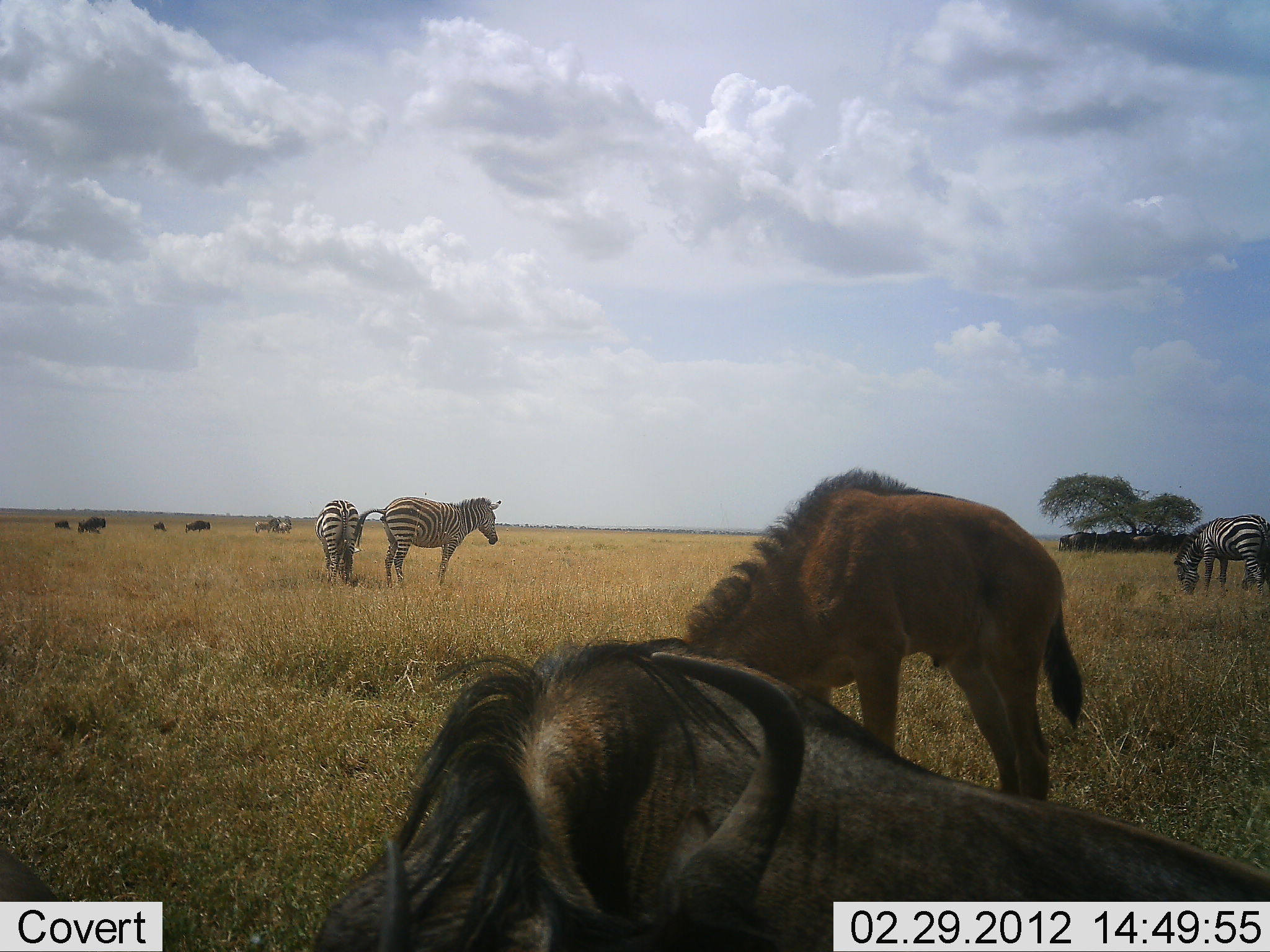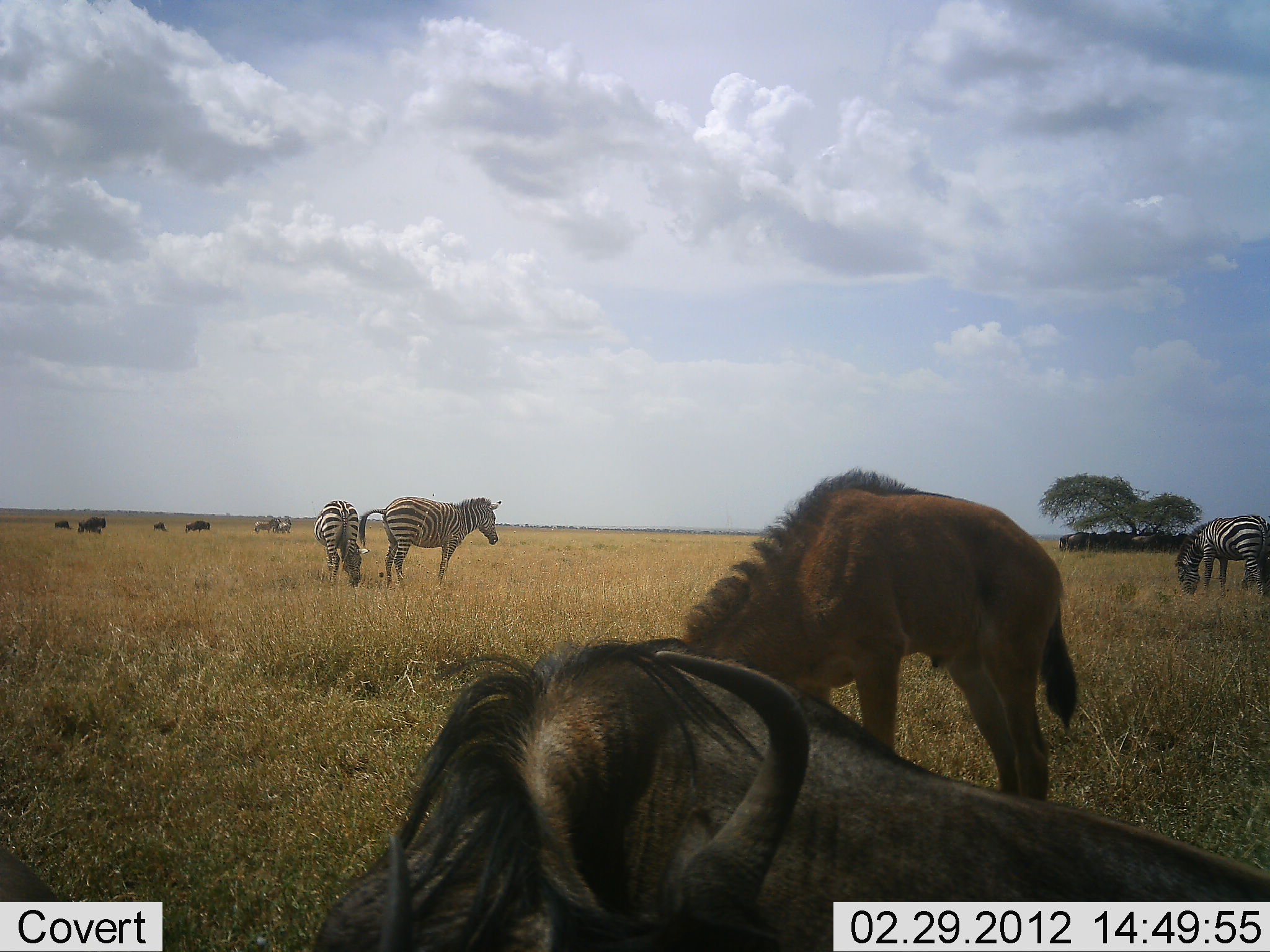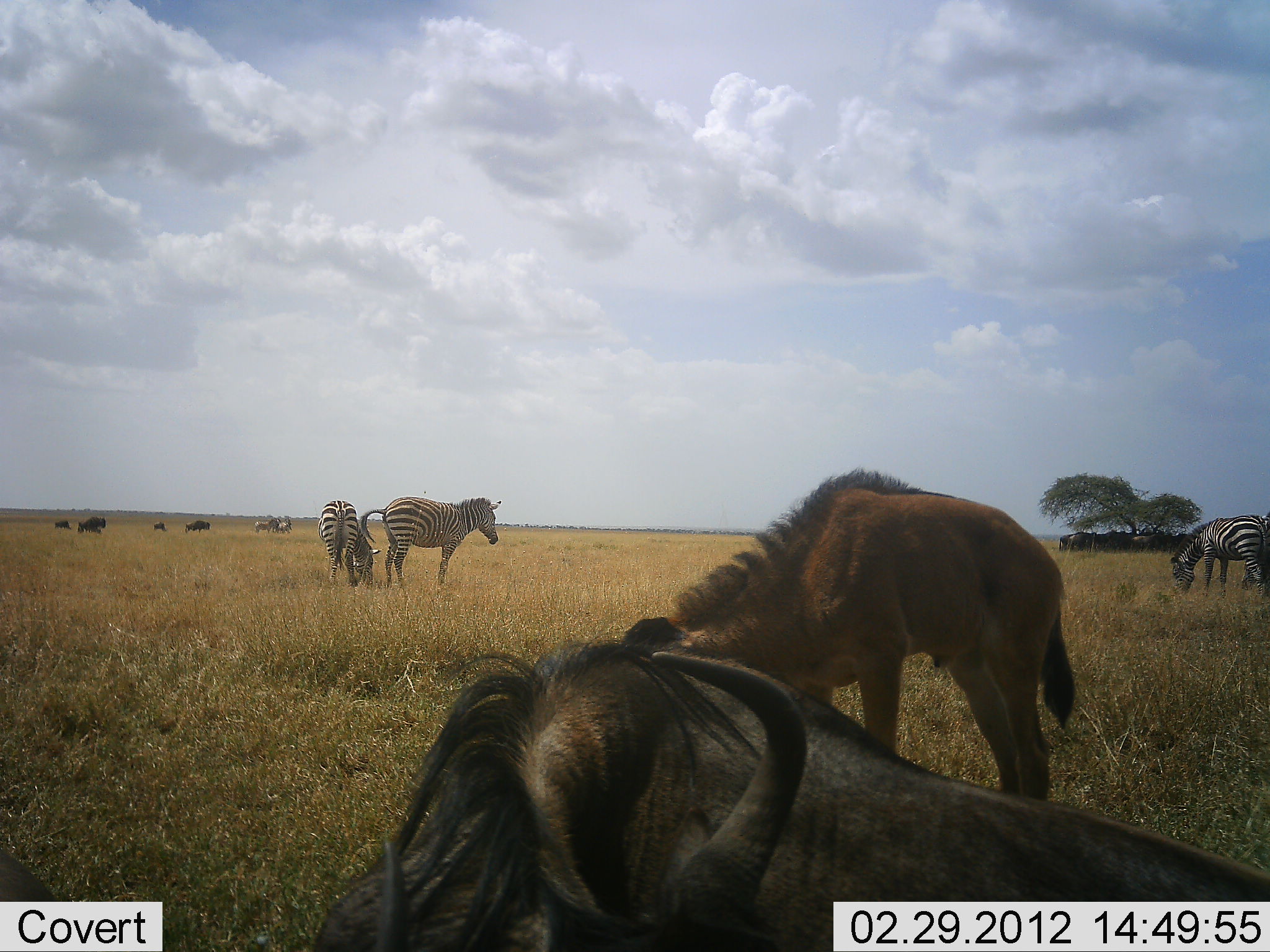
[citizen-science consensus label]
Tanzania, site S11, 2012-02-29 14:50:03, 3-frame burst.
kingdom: Animalia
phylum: Chordata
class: Mammalia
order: Artiodactyla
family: Bovidae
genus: Connochaetes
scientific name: Connochaetes taurinus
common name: blue wildebeest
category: wildebeest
Wildebeest (blue wildebeest) (Connochaetes taurinus), count 10. Behavior (volunteer vote fractions): standing 58%, resting 79%, moving 4%, interacting 8%. Young present (vote fraction): 50%. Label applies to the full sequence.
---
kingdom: Animalia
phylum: Chordata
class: Mammalia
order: Perissodactyla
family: Equidae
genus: Equus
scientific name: Equus quagga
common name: plains zebra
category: zebra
Zebra (plains zebra) (Equus quagga), count 3. Behavior (volunteer vote fractions): standing 71%, resting 0%, moving 4%, interacting 4%. Young present (vote fraction): 0%. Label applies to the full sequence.